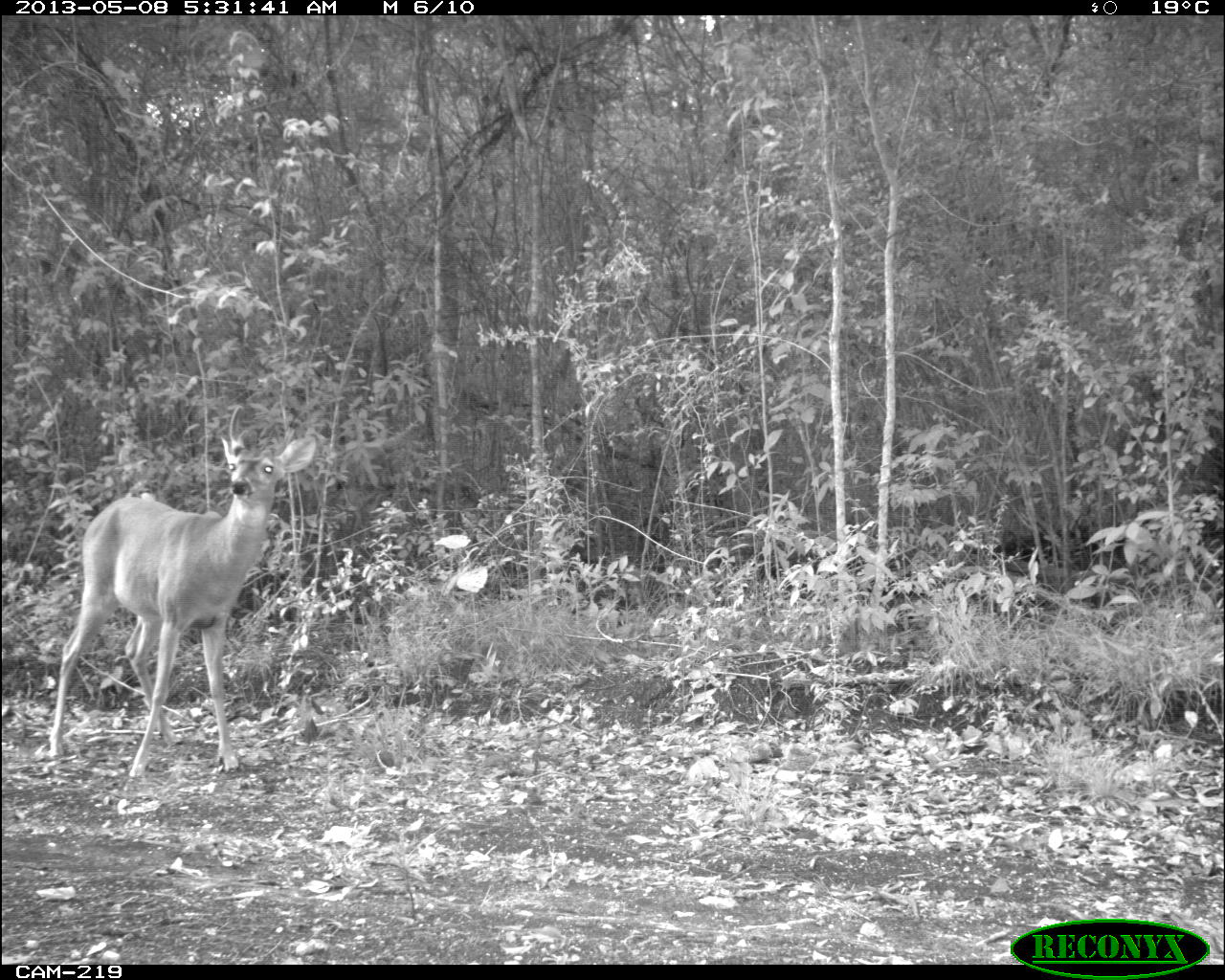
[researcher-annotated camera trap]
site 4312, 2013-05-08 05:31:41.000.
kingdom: Animalia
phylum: Chordata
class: Mammalia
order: Artiodactyla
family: Cervidae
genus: Odocoileus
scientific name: Odocoileus virginianus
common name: white-tailed deer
Odocoileus virginianus (white-tailed deer), count 1, sex male.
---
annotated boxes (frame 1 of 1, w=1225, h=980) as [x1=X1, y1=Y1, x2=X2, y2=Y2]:
odocoileus virginianus: [x1=47, y1=432, x2=317, y2=778]